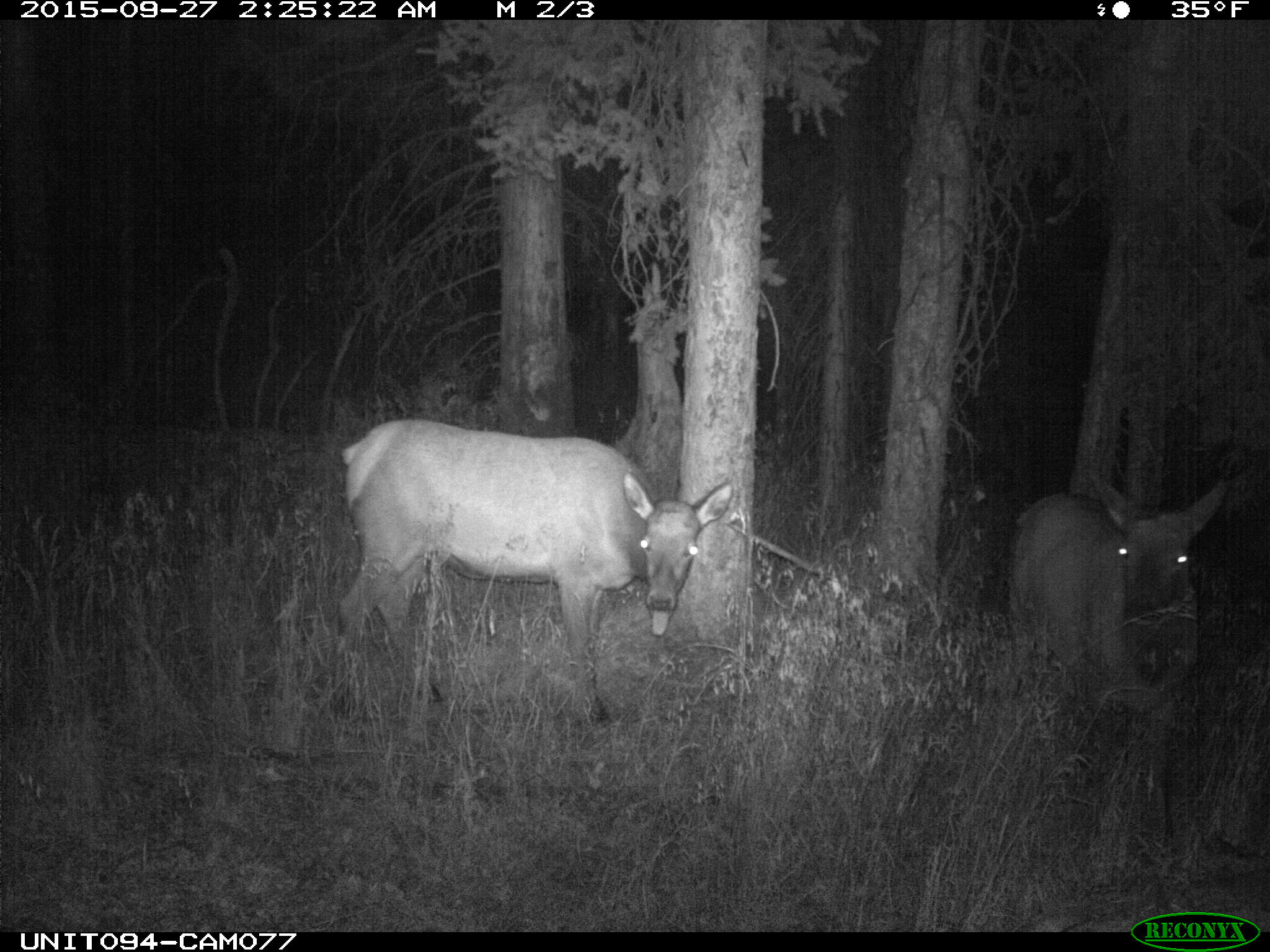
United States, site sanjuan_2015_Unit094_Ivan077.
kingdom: Animalia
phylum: Chordata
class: Mammalia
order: Artiodactyla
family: Cervidae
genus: Cervus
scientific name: Cervus elaphus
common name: red deer